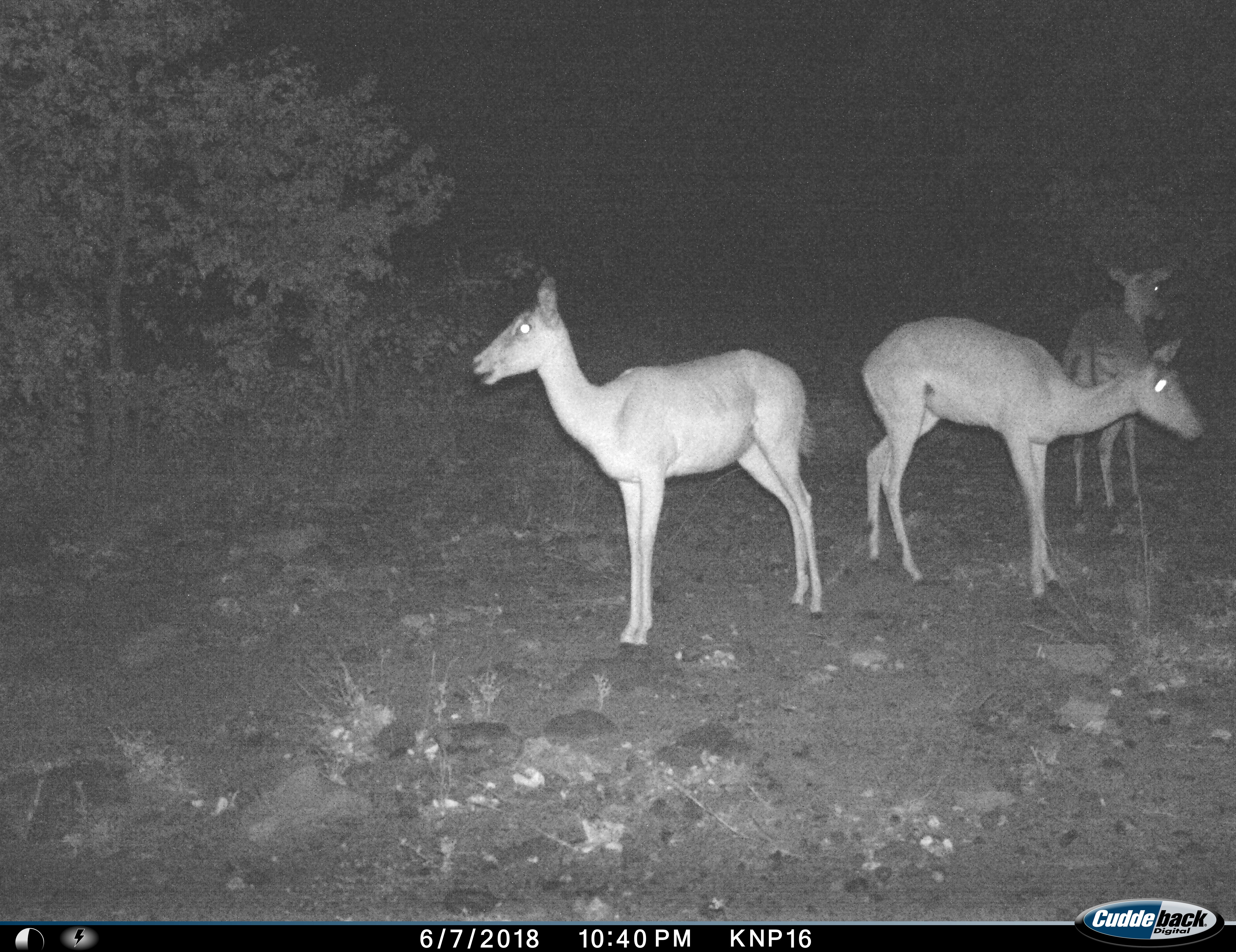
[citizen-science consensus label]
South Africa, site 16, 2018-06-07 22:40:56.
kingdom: Animalia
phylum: Chordata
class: Mammalia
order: Artiodactyla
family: Bovidae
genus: Aepyceros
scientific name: Aepyceros melampus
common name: impala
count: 3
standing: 100%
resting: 0%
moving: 0%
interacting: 0%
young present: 0%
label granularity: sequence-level